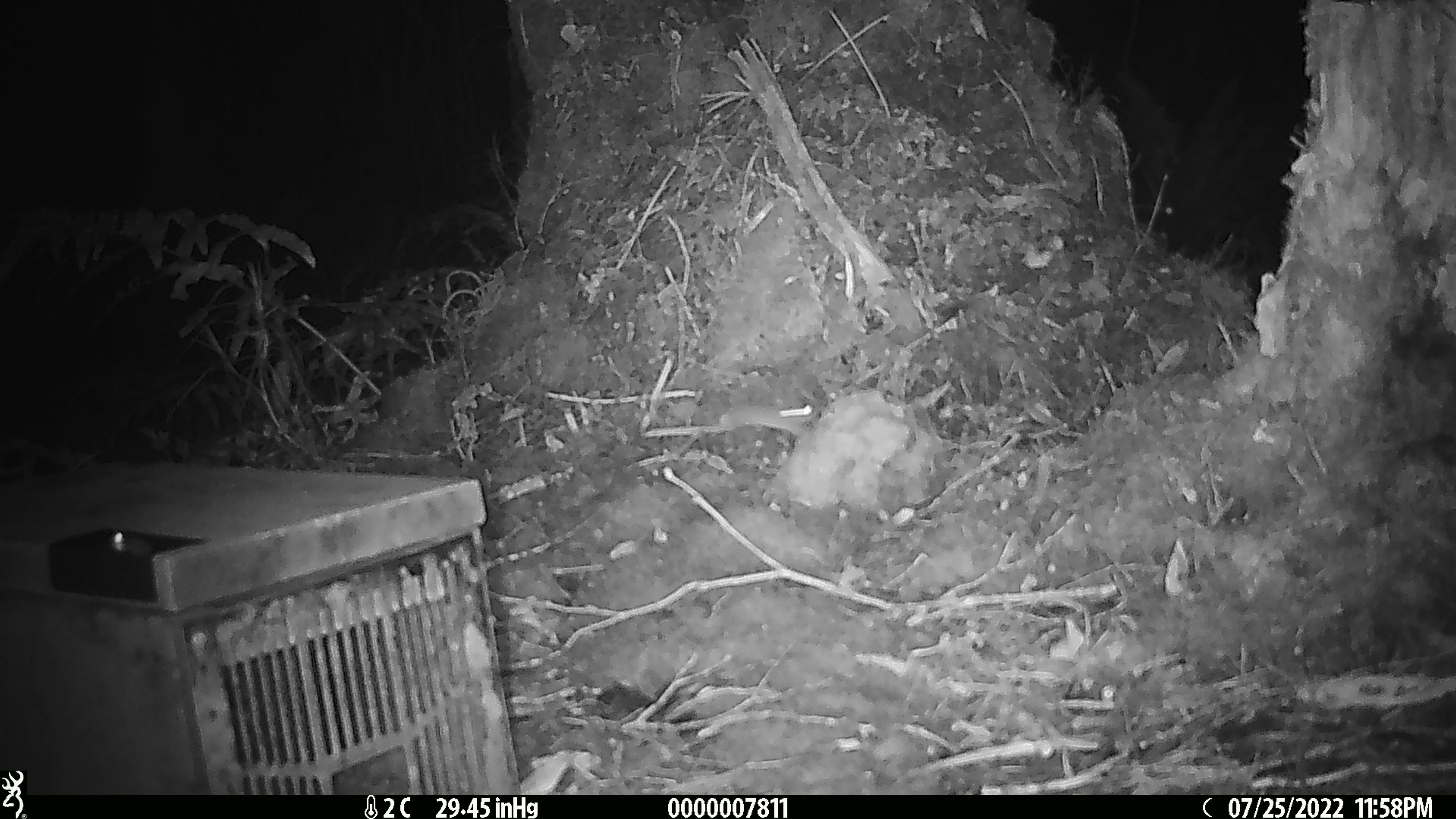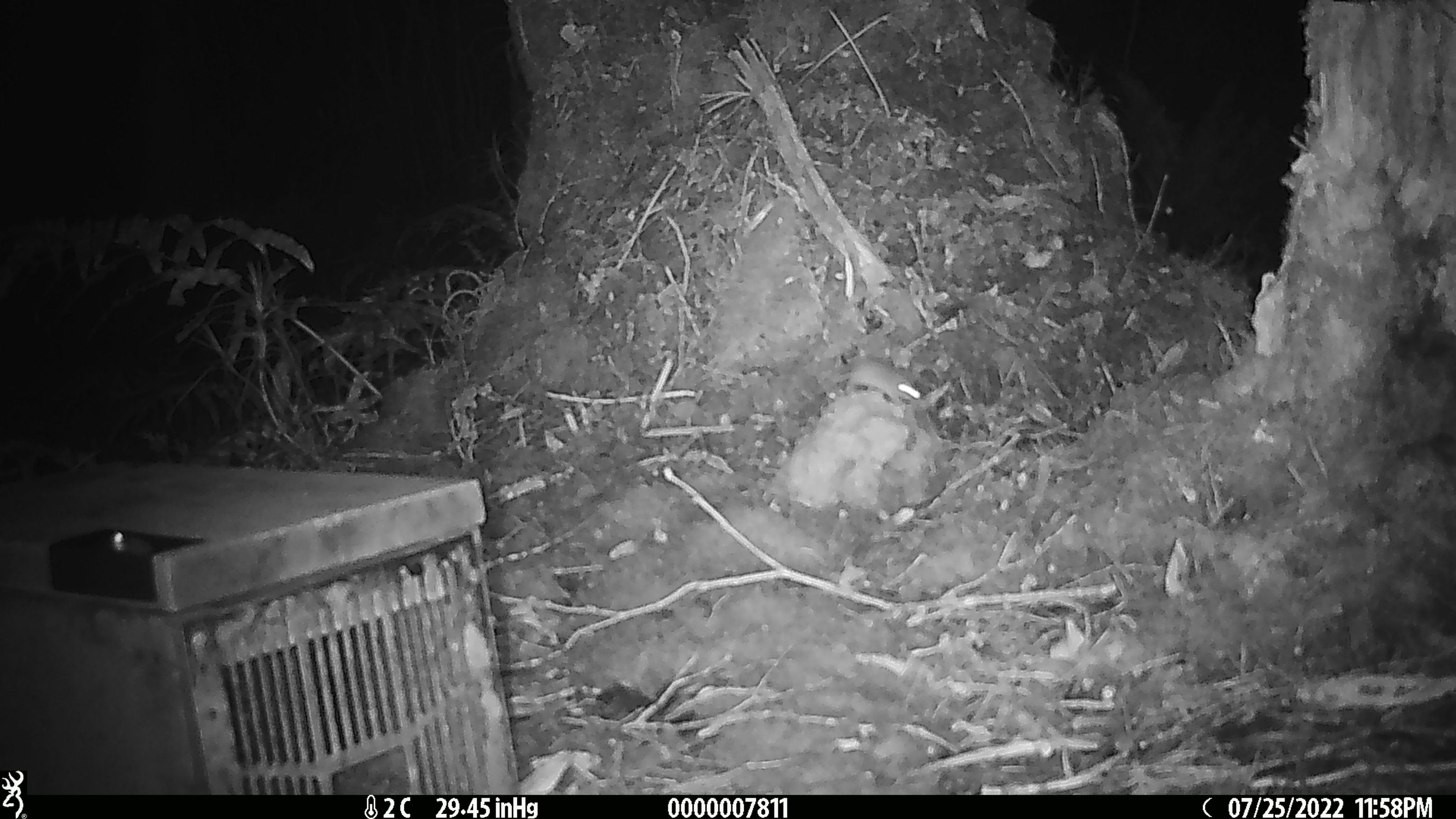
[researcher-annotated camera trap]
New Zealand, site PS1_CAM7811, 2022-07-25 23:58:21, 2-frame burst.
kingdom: Animalia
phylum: Chordata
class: Mammalia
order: Rodentia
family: Muridae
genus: Mus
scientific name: Mus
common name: mouse